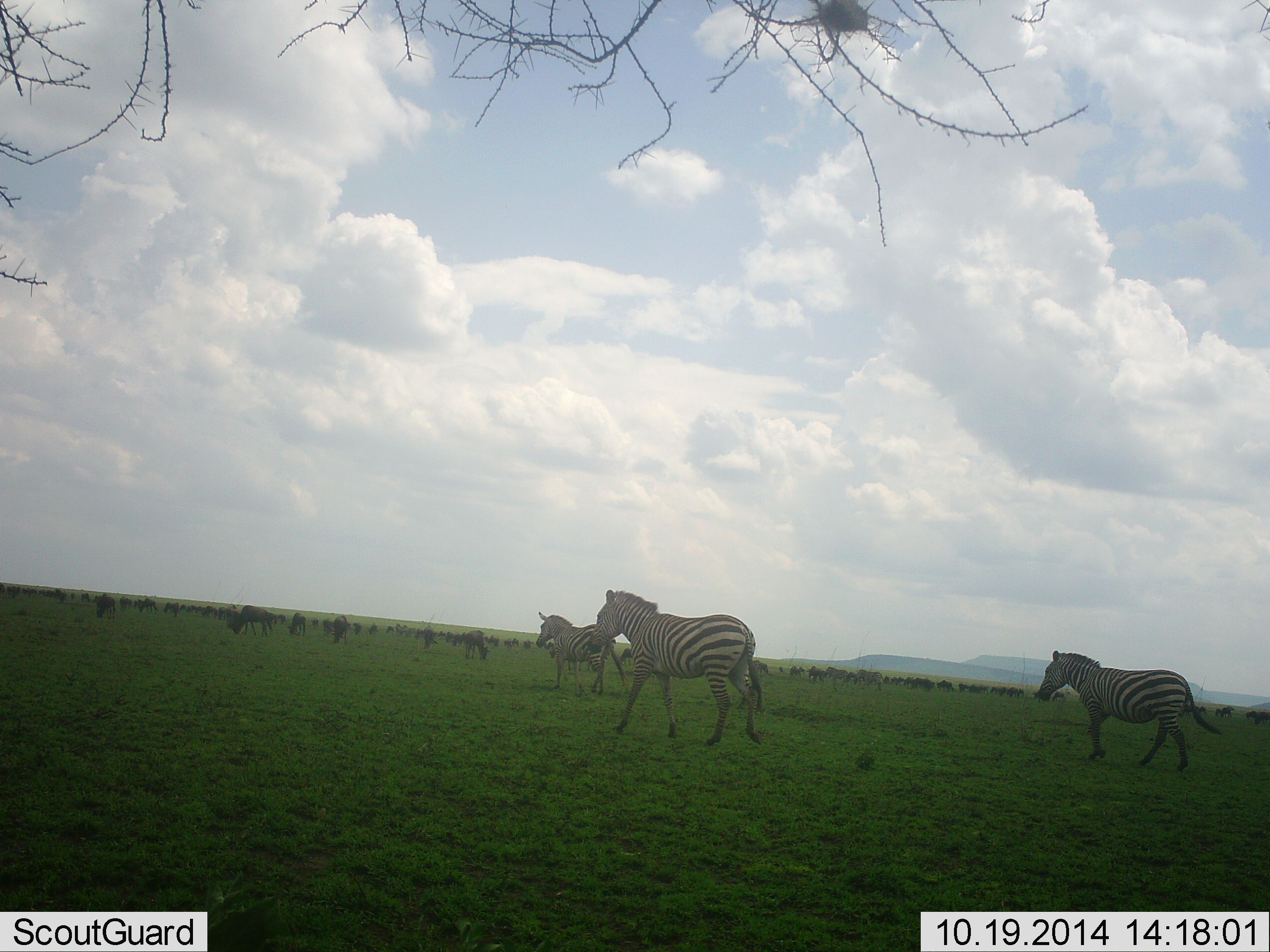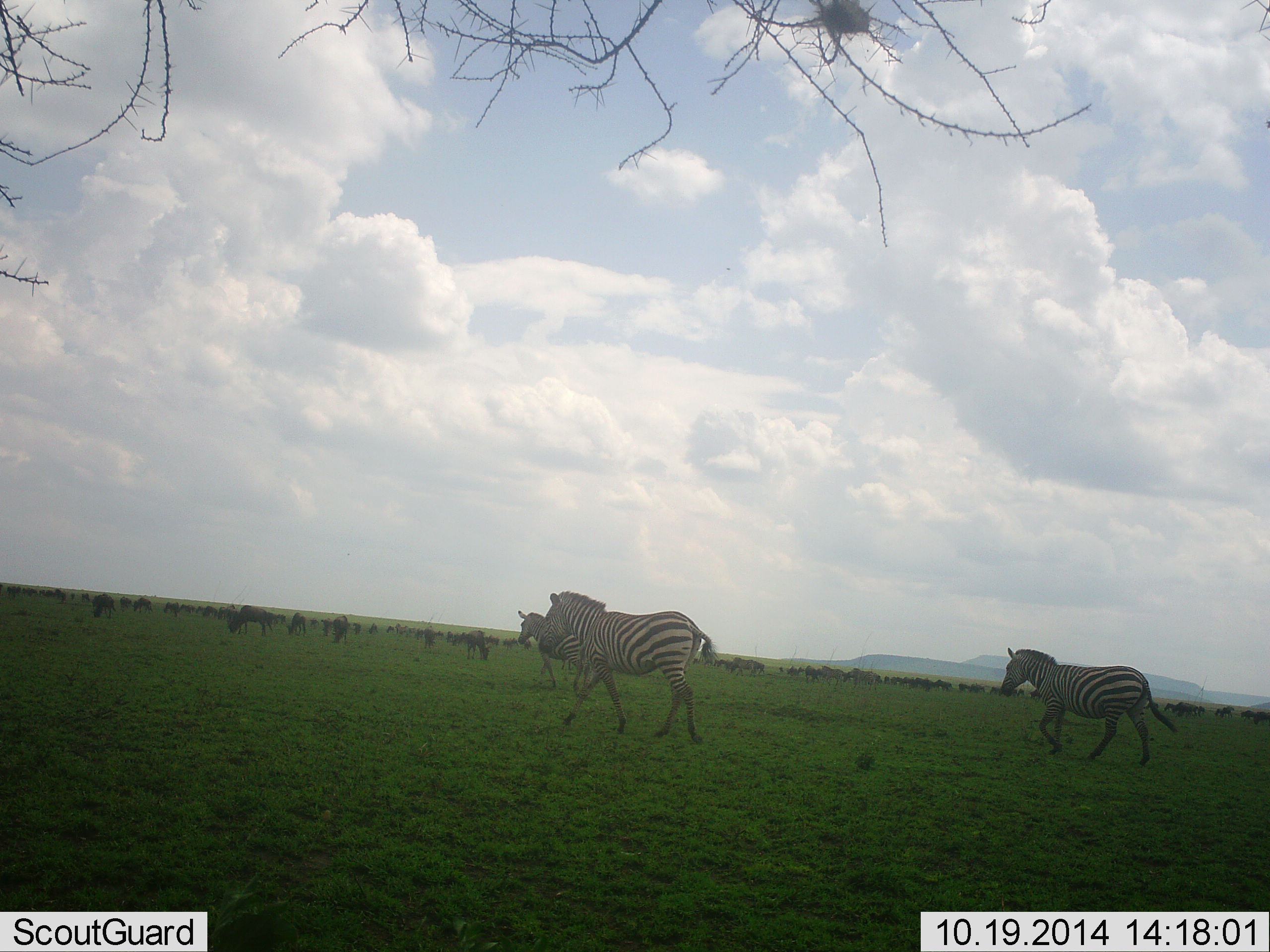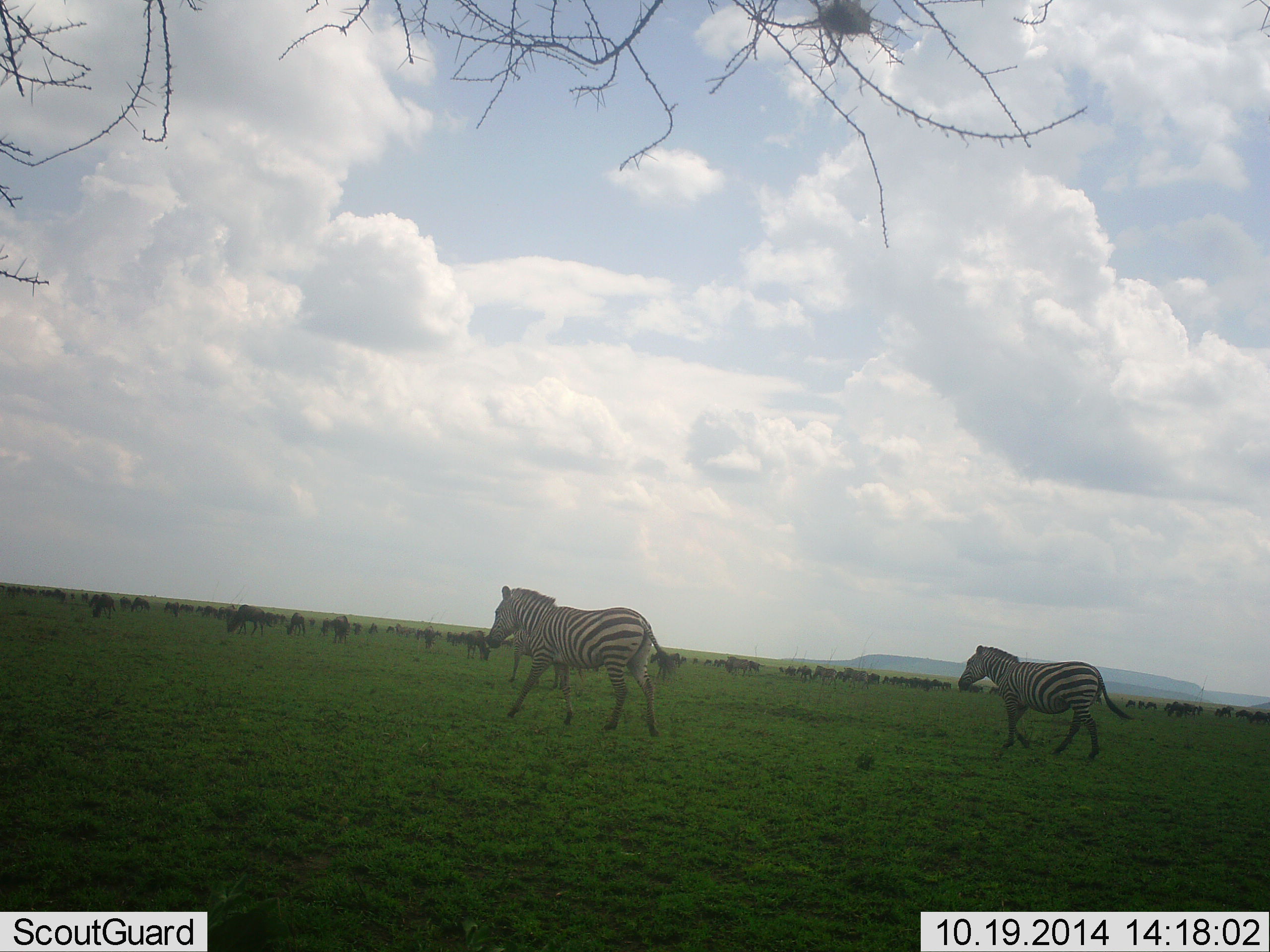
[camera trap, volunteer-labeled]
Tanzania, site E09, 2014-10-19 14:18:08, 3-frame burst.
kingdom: Animalia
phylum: Chordata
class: Mammalia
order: Perissodactyla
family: Equidae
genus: Equus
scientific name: Equus quagga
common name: plains zebra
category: zebra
Zebra (plains zebra) (Equus quagga), count 3. Behavior (volunteer vote fractions): standing 23%, resting 0%, moving 85%, interacting 0%. Young present (vote fraction): 0%. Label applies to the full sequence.